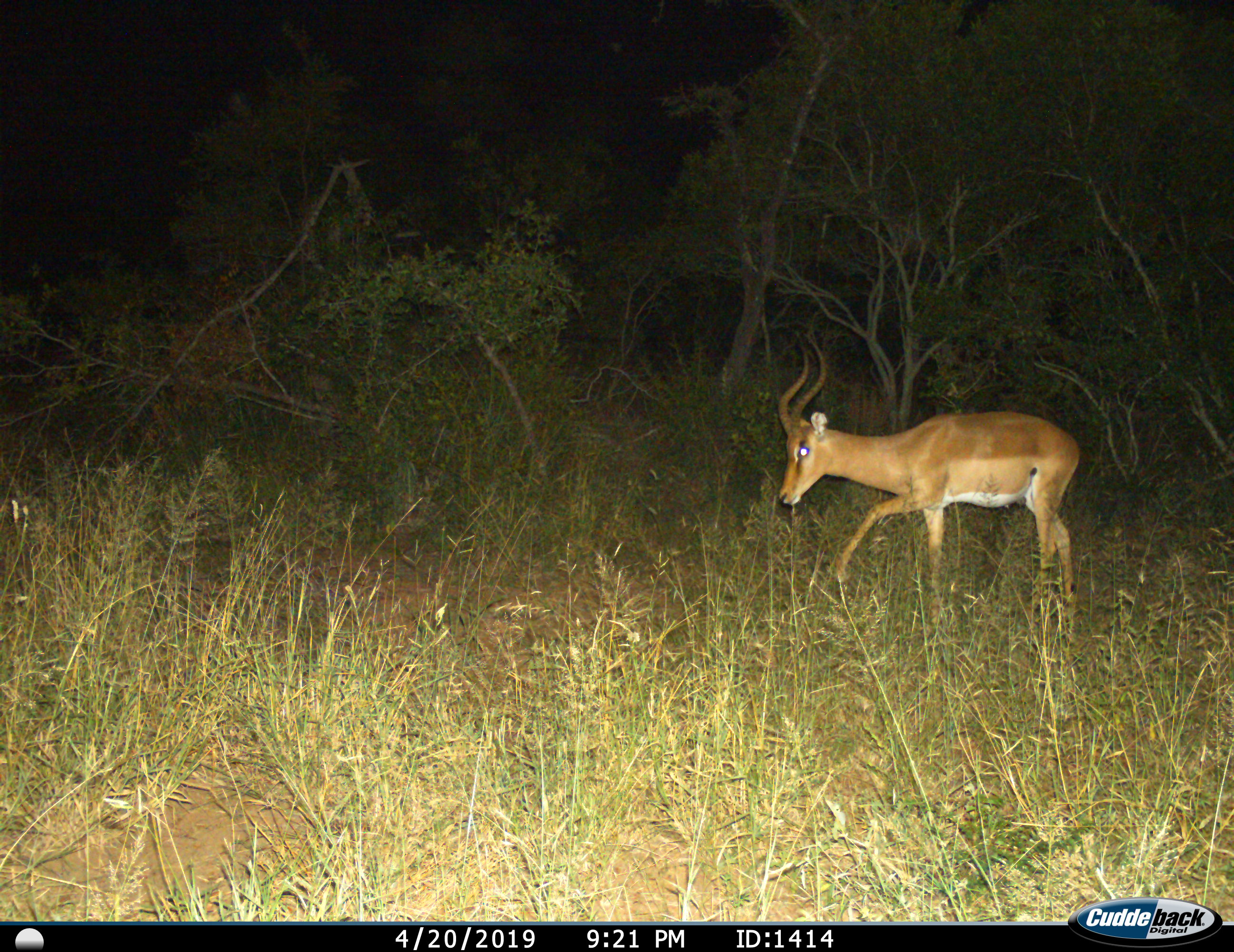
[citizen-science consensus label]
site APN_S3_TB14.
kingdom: Animalia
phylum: Chordata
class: Mammalia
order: Artiodactyla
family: Bovidae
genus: Aepyceros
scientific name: Aepyceros melampus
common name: impala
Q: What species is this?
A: Impala (Aepyceros melampus).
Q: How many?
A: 1.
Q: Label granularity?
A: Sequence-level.